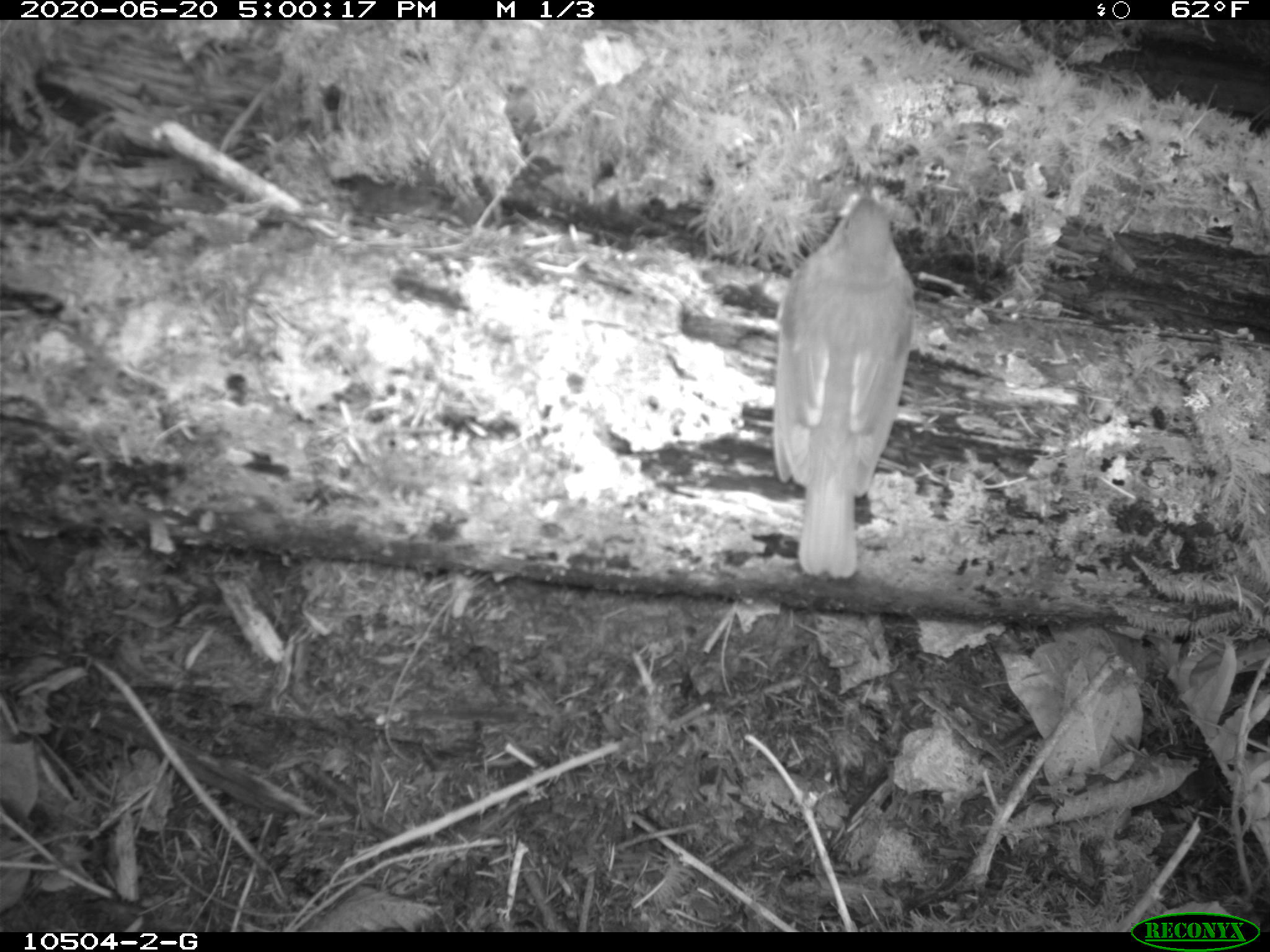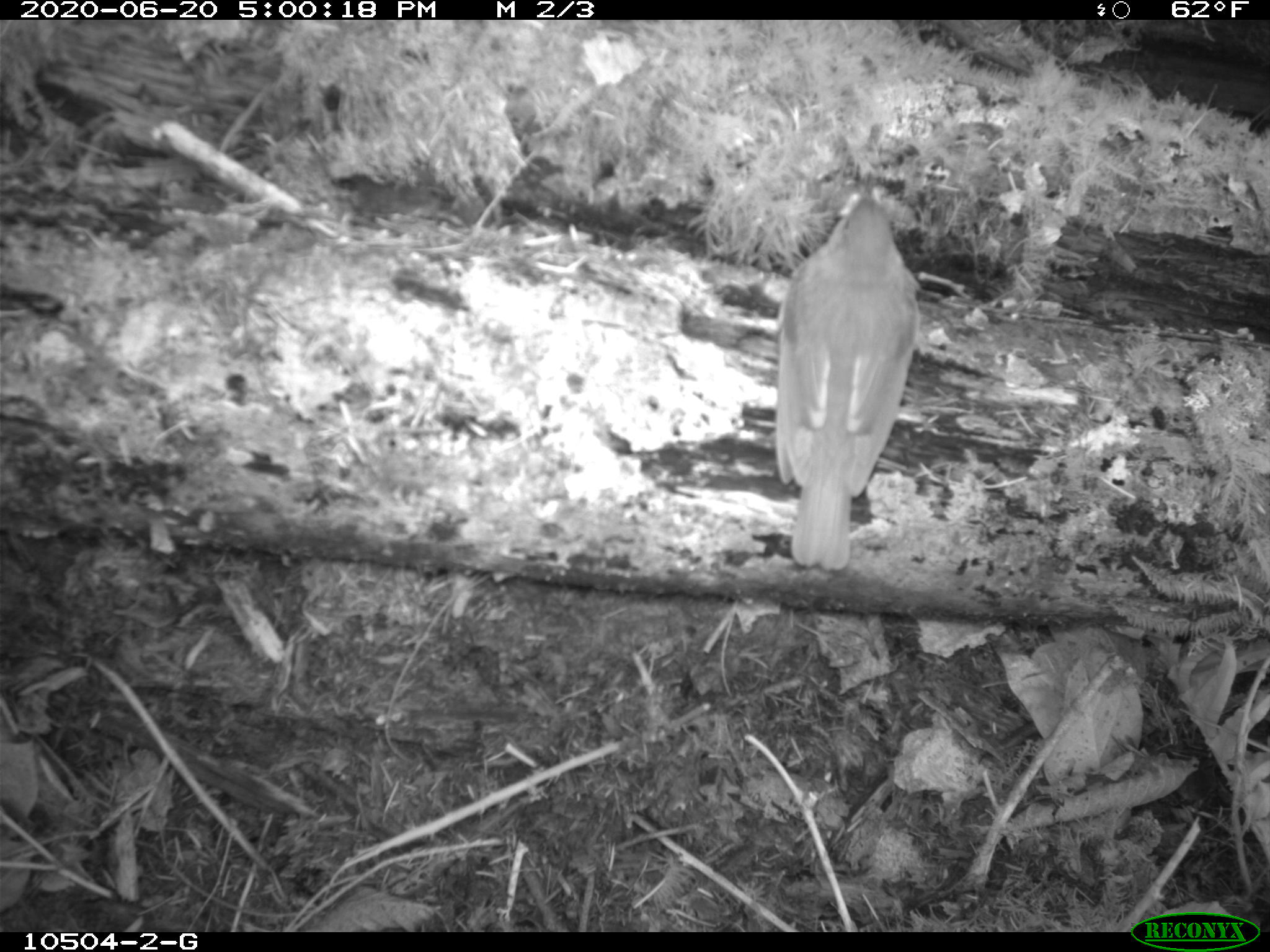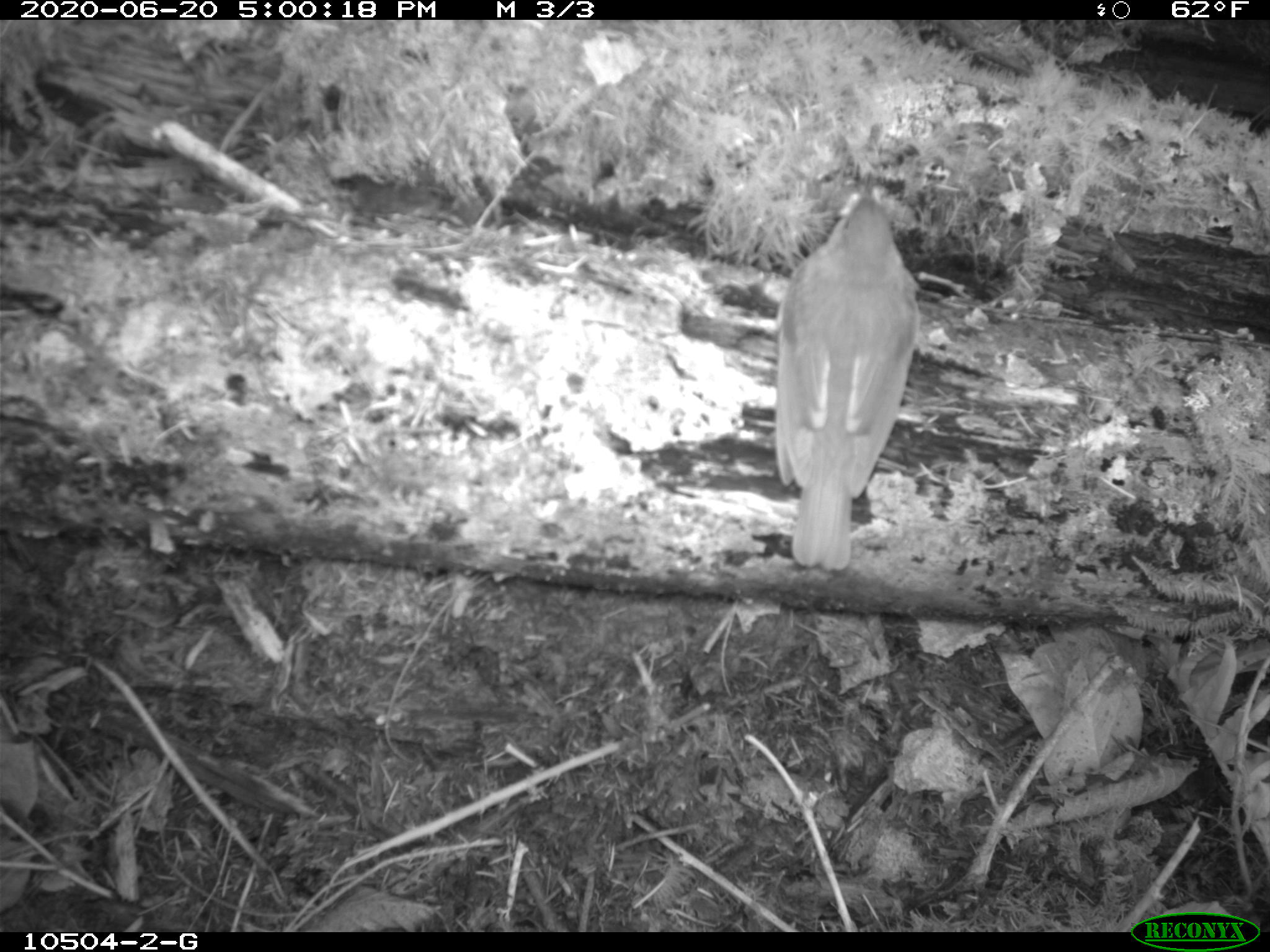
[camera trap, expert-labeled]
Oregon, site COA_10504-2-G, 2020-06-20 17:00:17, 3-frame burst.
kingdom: Animalia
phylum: Chordata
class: Aves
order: Passeriformes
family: Turdidae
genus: Catharus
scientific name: Catharus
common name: brown thrushes and nightingale-thrushes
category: catharus species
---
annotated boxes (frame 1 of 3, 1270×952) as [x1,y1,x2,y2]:
catharus species: [774,176,918,574]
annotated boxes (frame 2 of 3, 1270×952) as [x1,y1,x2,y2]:
catharus species: [778,173,921,565]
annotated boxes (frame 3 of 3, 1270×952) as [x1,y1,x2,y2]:
catharus species: [770,187,922,571]